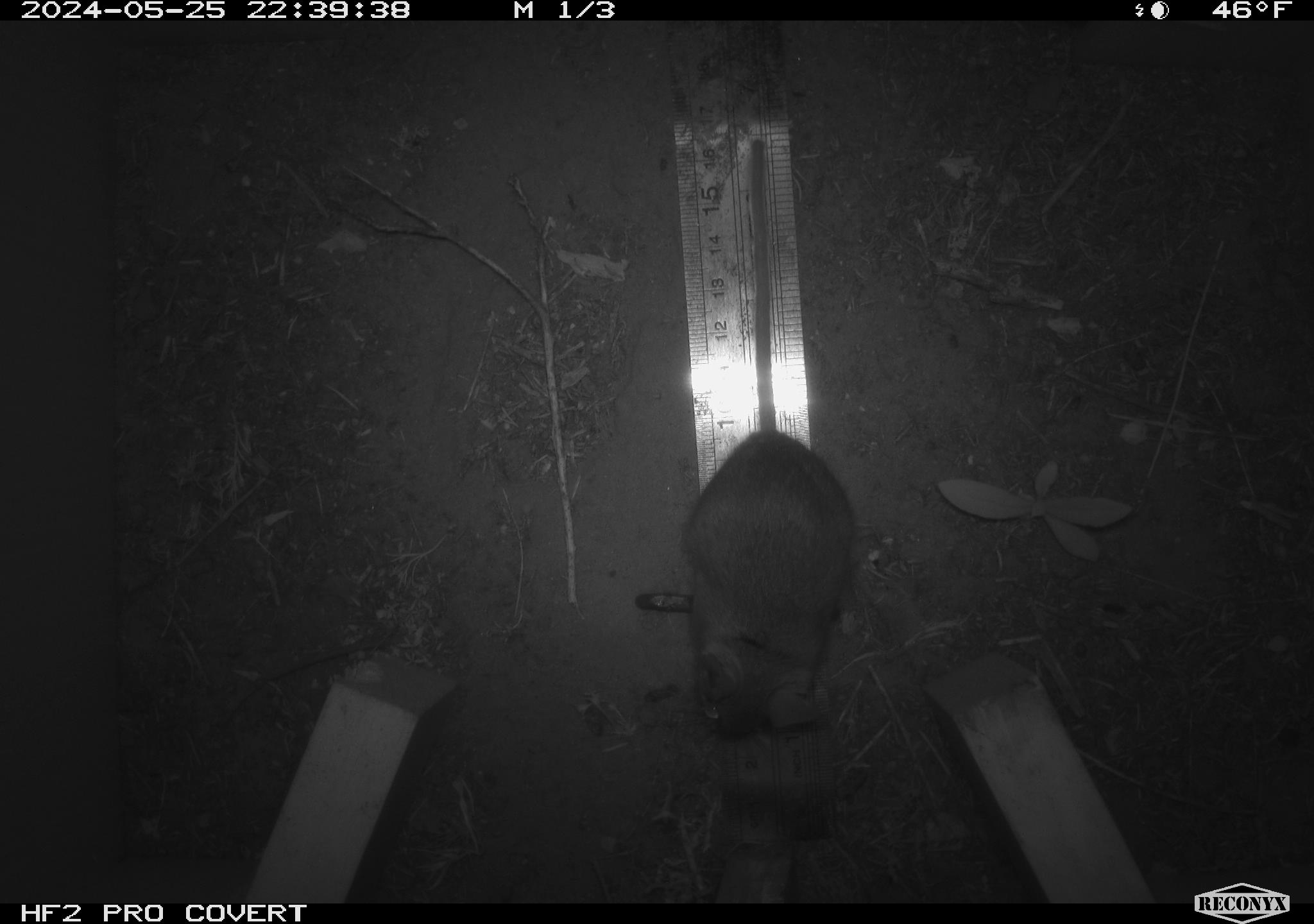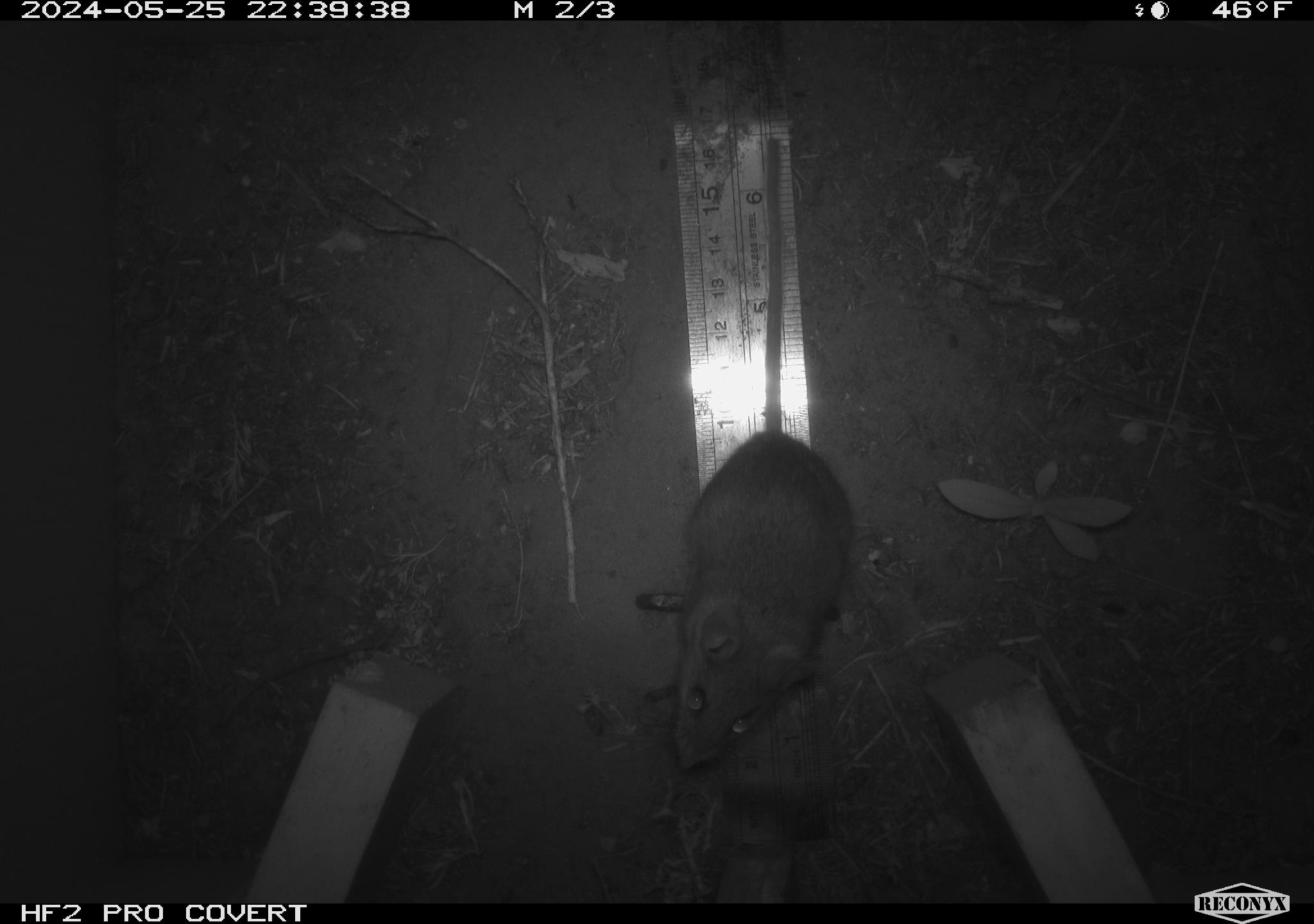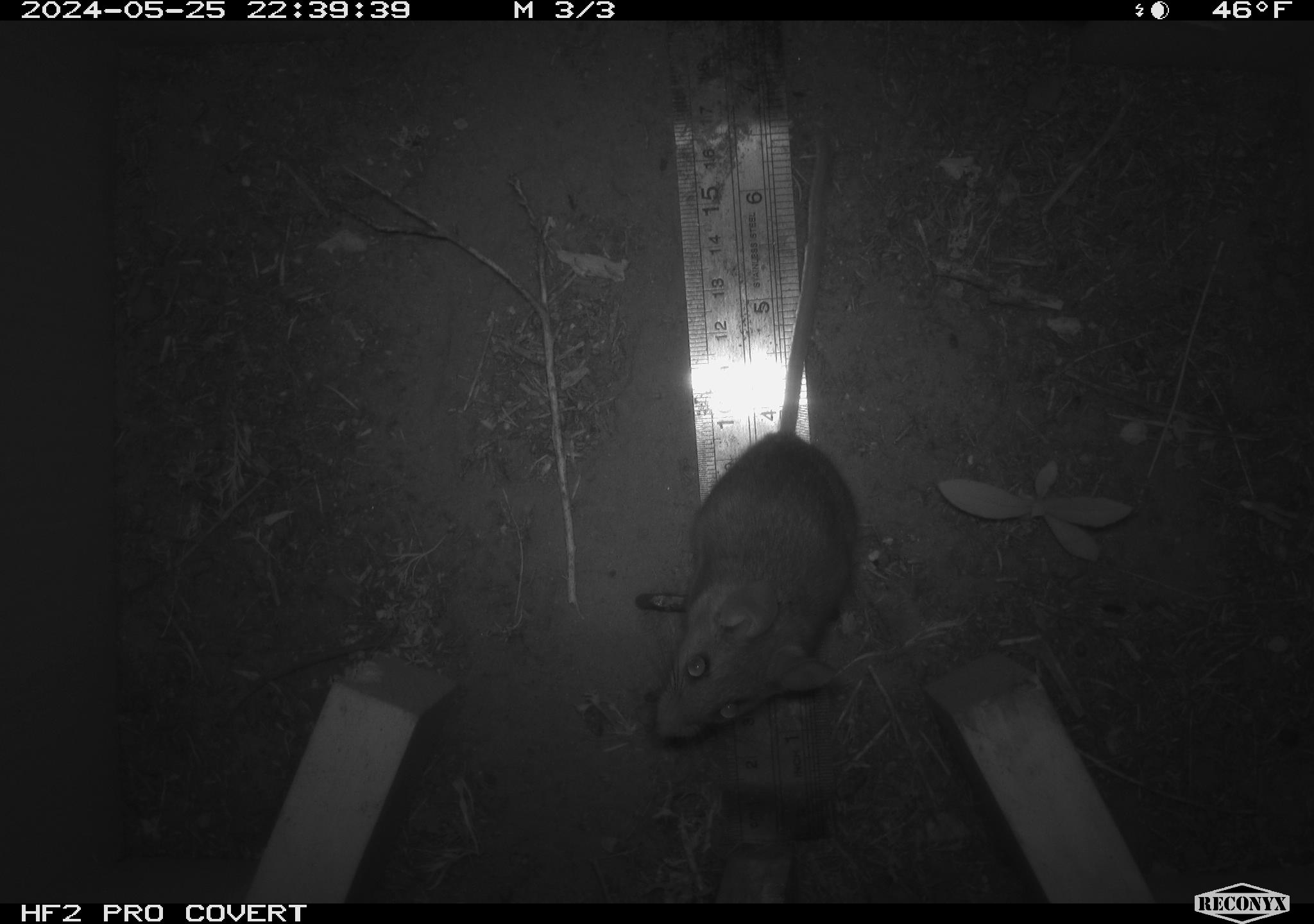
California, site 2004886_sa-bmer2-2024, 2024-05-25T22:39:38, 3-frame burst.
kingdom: Animalia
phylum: Chordata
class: Mammalia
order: Rodentia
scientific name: Rodentia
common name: mouse species